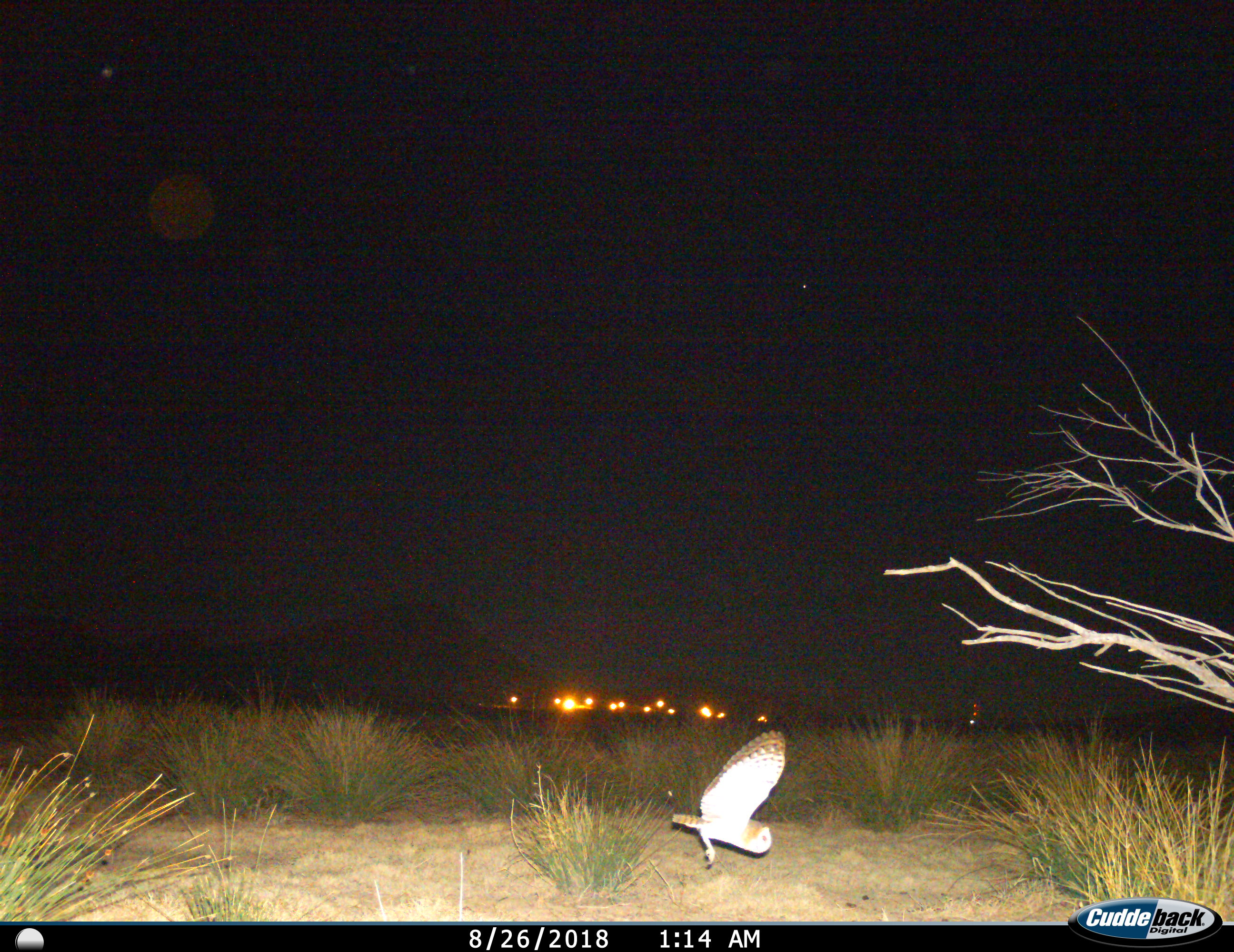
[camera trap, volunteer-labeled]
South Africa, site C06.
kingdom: Animalia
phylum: Chordata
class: Aves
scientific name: Aves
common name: bird of prey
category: birdofprey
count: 1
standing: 0%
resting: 0%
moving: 100%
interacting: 0%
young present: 0%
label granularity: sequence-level